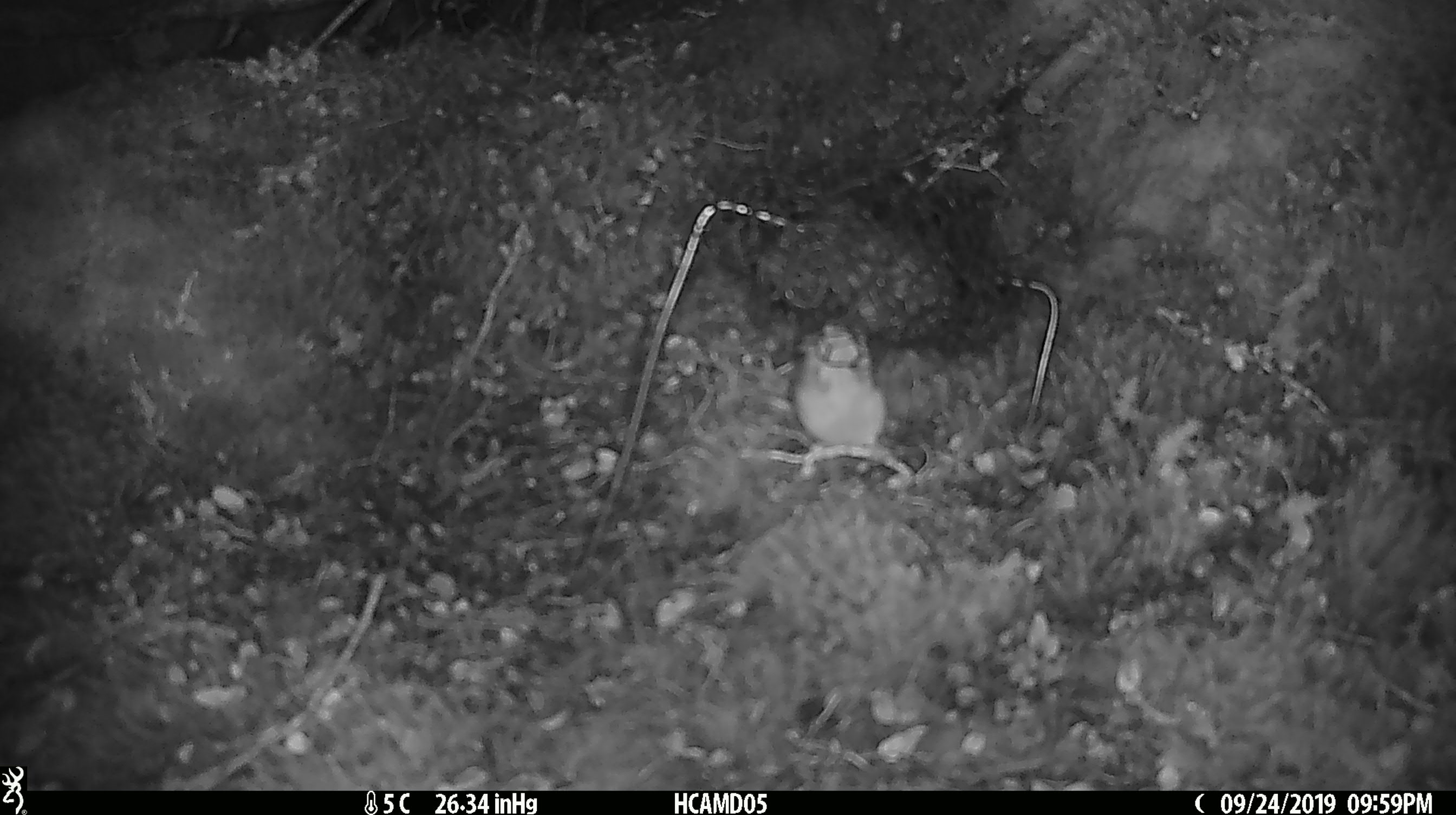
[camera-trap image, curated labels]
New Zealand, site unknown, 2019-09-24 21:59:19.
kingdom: Animalia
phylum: Chordata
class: Mammalia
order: Rodentia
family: Muridae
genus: Mus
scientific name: Mus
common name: mouse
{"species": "mouse (Mus)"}